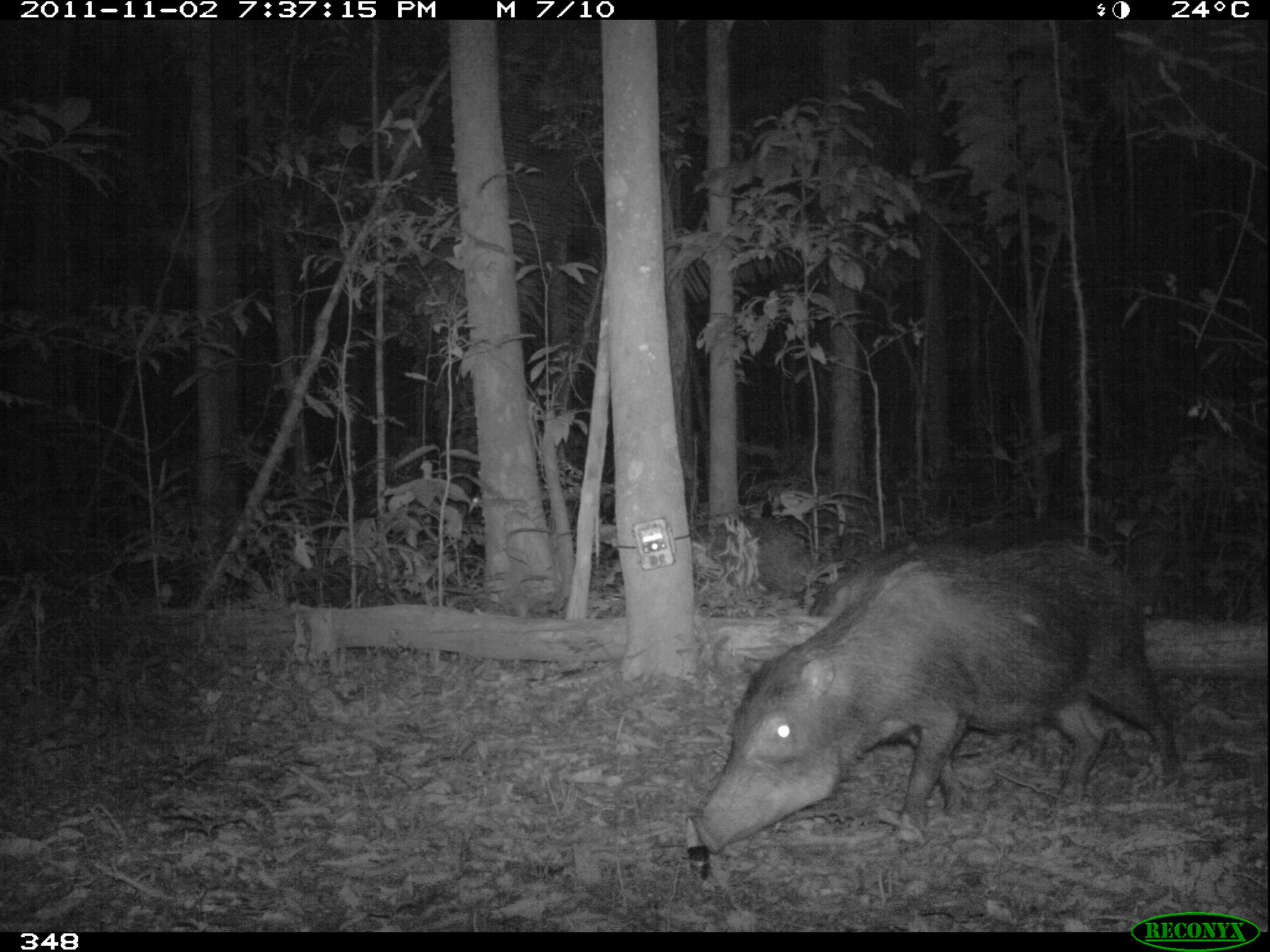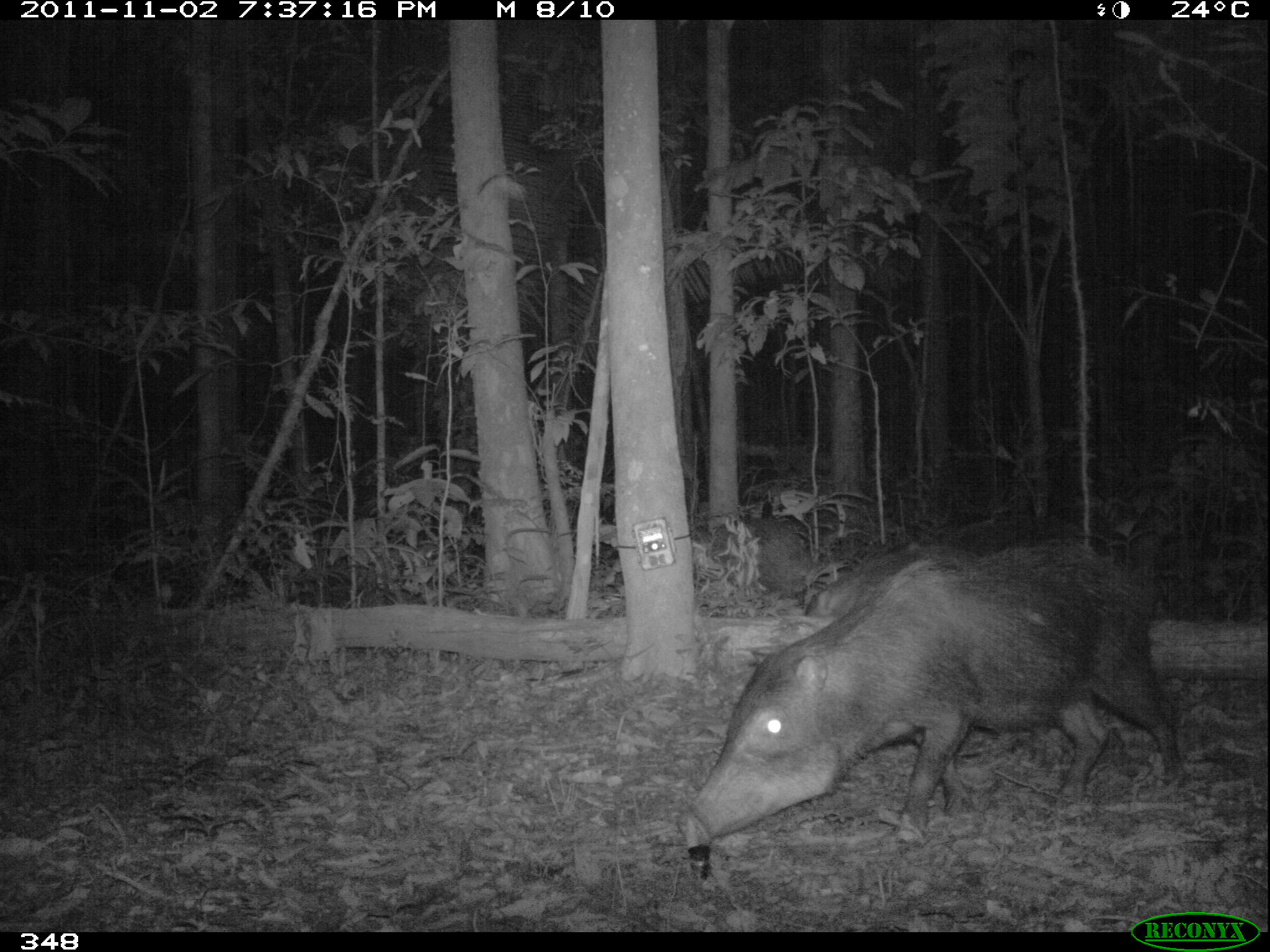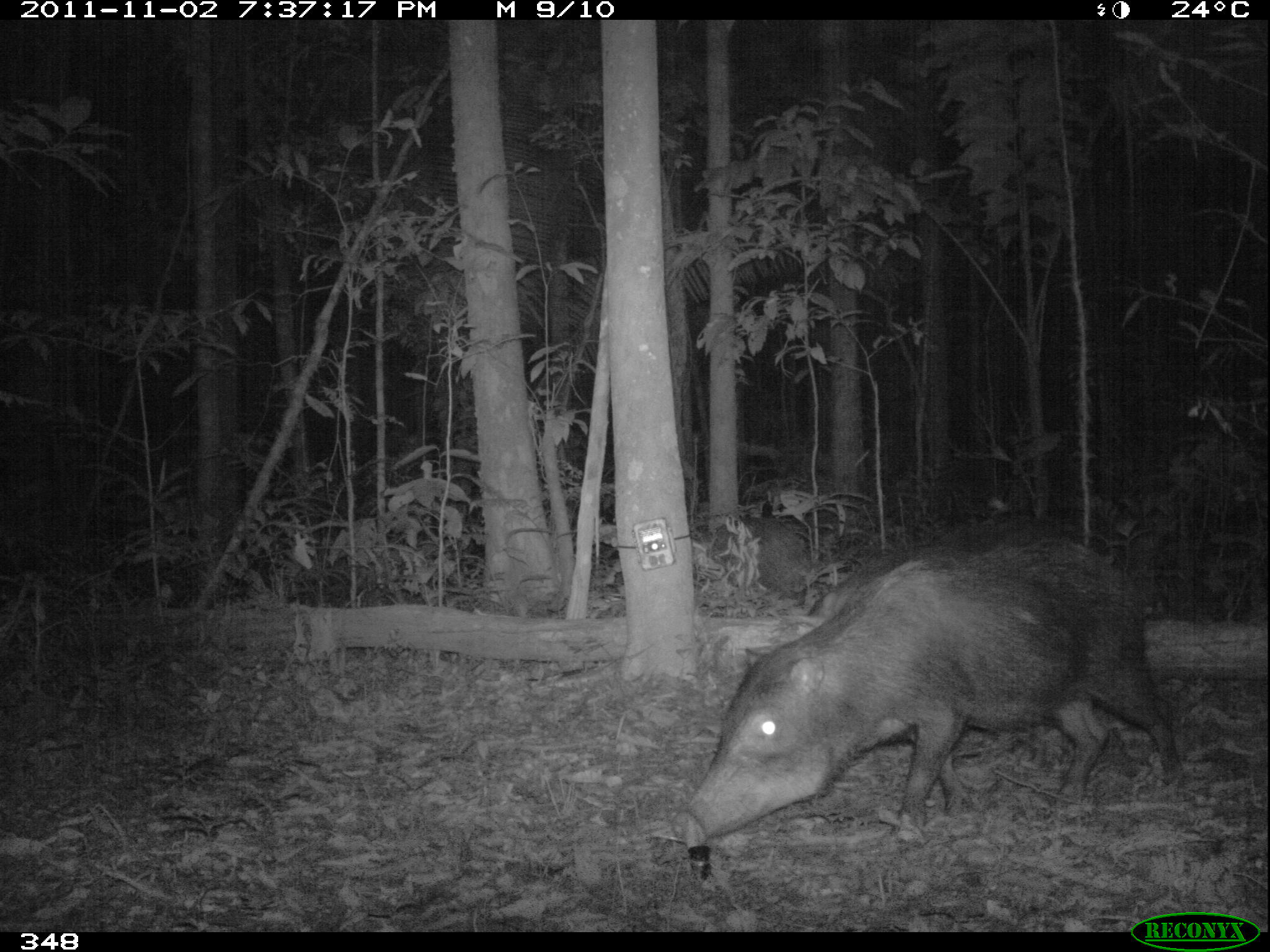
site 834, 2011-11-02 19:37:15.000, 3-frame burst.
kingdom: Animalia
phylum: Chordata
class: Mammalia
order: Artiodactyla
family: Tayassuidae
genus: Tayassu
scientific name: Tayassu pecari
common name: white-lipped peccary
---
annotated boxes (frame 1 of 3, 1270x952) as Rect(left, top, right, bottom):
tayassu pecari: Rect(688, 536, 1186, 853); Rect(804, 515, 1091, 617); Rect(689, 515, 810, 596)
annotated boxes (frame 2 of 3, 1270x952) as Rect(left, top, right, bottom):
tayassu pecari: Rect(685, 533, 1185, 848); Rect(804, 514, 1087, 618); Rect(689, 515, 813, 604)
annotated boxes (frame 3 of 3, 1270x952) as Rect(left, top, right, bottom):
tayassu pecari: Rect(669, 535, 1185, 850); Rect(808, 514, 1070, 618); Rect(690, 517, 813, 609)